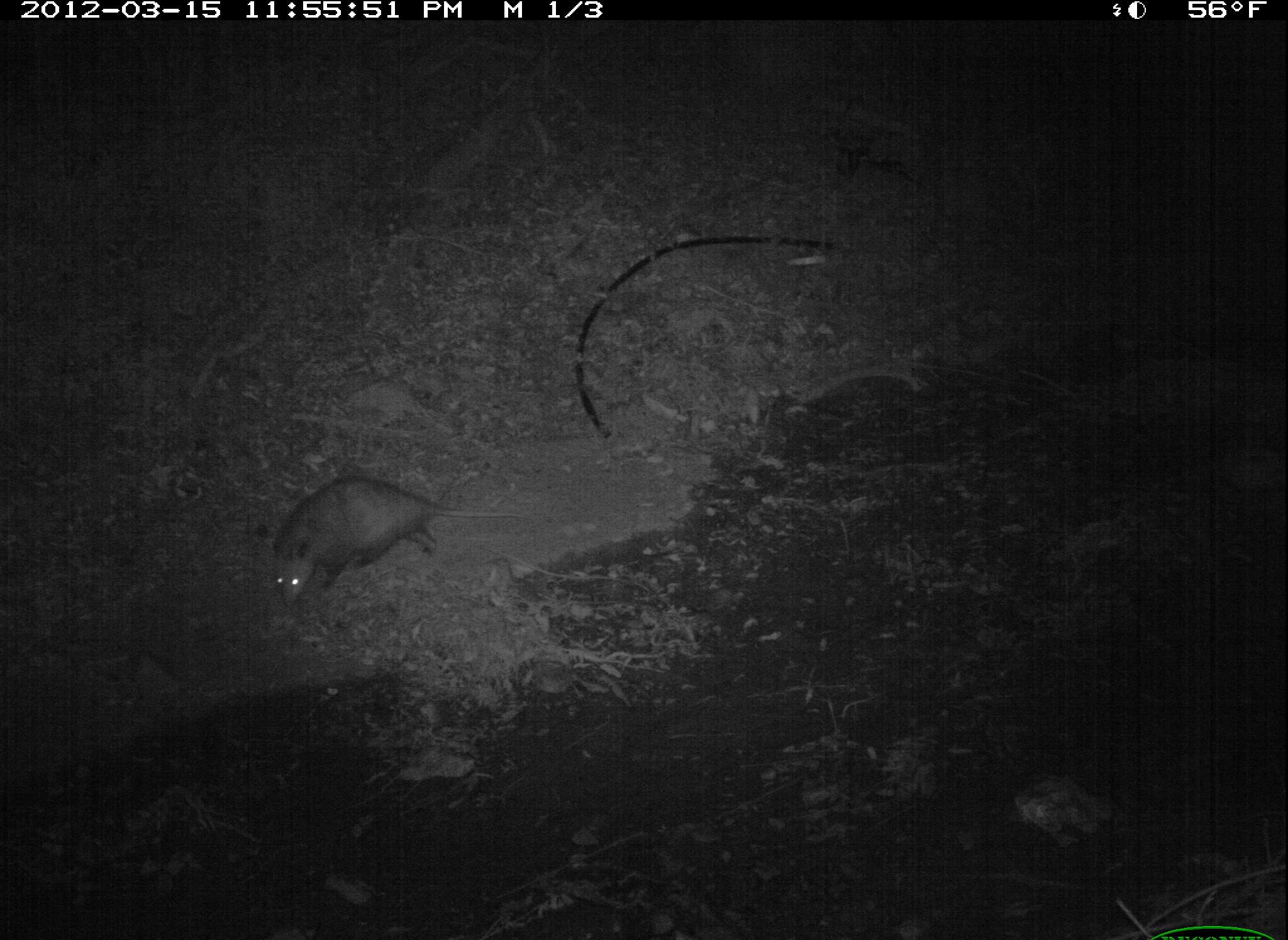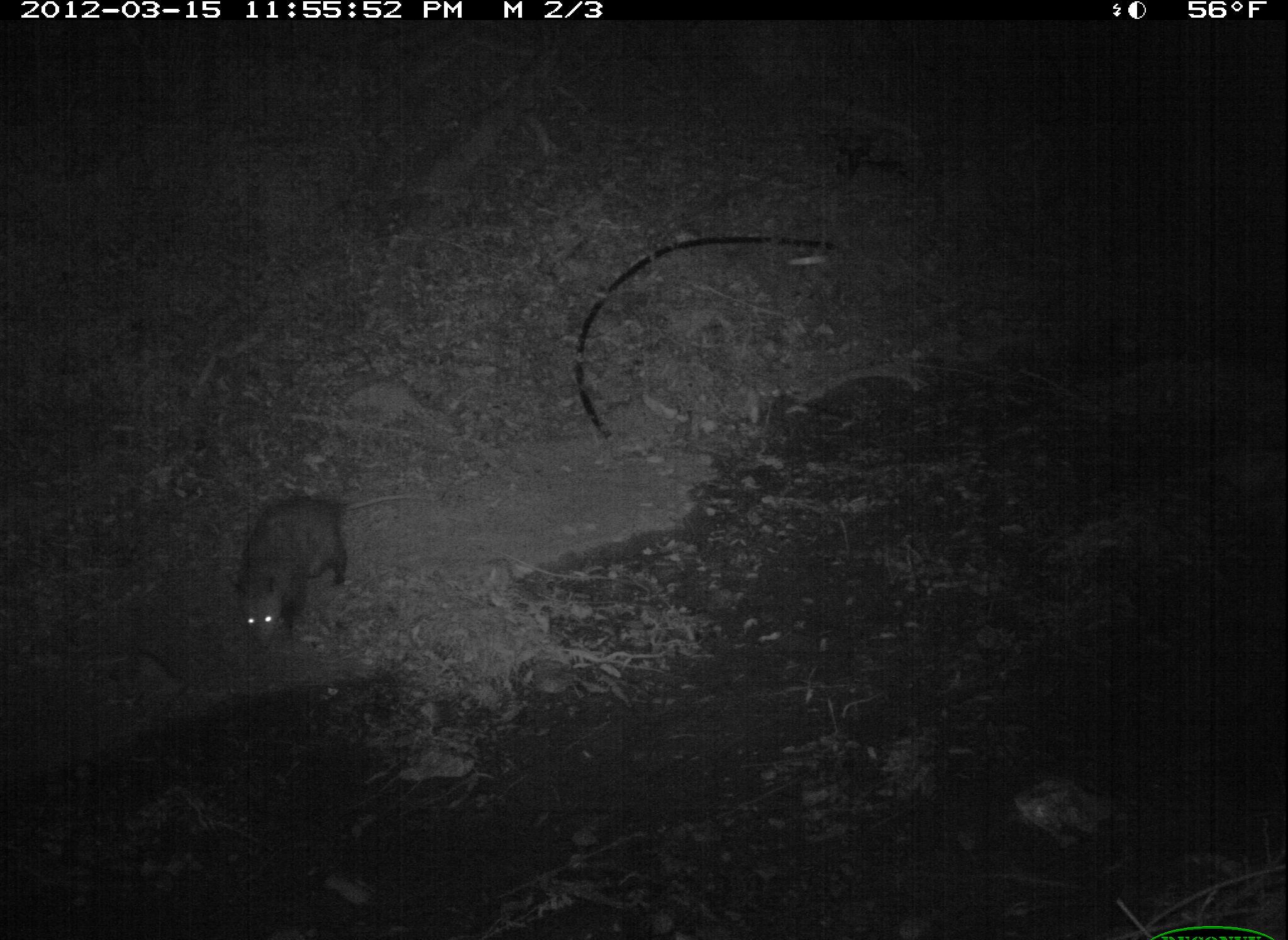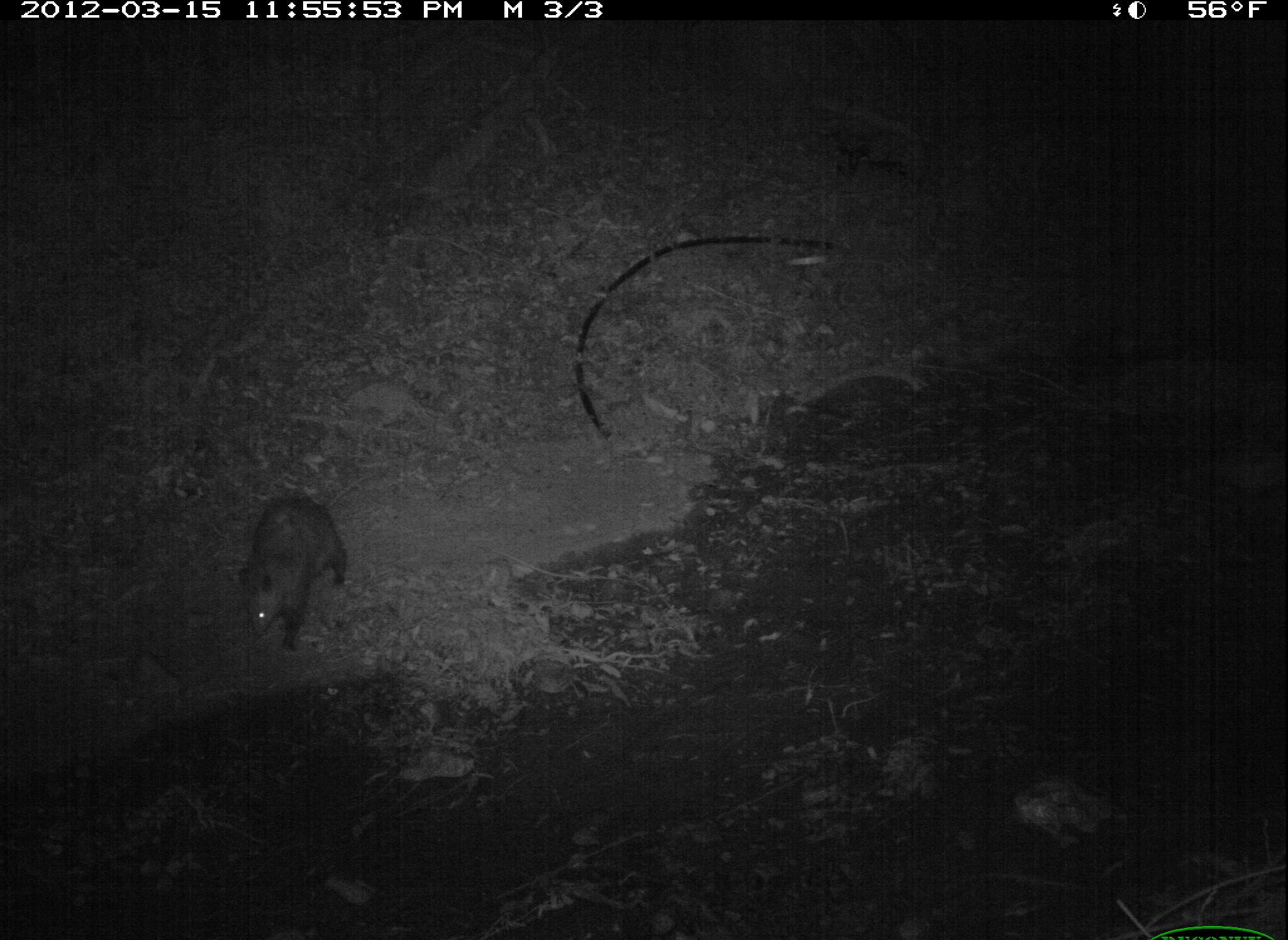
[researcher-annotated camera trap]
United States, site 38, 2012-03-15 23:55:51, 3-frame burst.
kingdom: Animalia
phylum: Chordata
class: Mammalia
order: Didelphimorphia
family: Didelphidae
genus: Didelphis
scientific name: Didelphis virginiana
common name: virginia opossum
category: opossum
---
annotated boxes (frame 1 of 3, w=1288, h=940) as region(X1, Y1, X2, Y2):
opossum: region(261, 472, 526, 610)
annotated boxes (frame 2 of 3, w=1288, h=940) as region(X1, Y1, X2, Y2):
opossum: region(227, 472, 382, 646)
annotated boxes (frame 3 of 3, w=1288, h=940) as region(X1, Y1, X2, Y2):
opossum: region(221, 461, 367, 664)